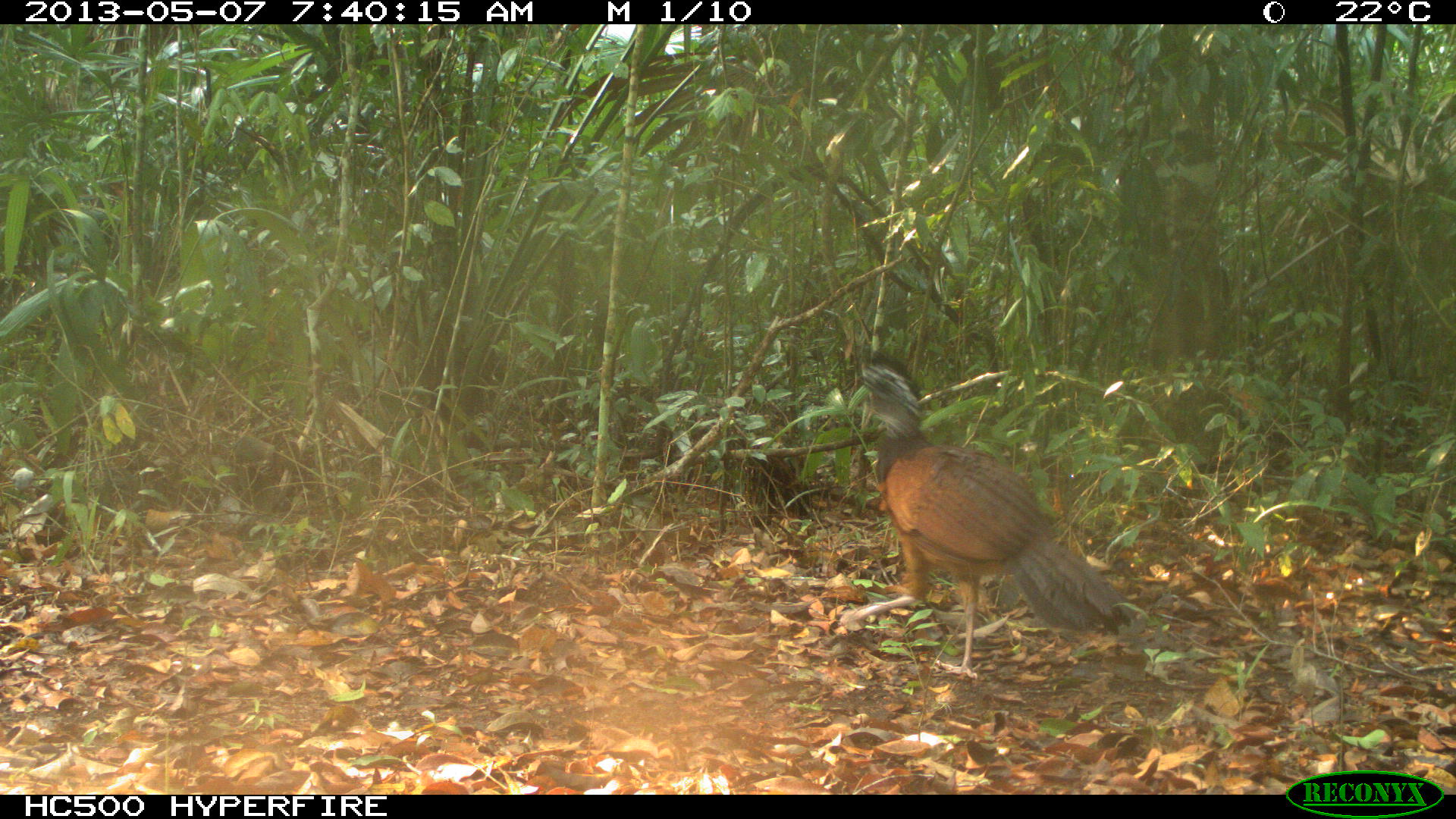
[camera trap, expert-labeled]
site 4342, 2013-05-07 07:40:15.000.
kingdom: Animalia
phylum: Chordata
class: Aves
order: Galliformes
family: Cracidae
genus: Crax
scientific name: Crax rubra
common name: great curassow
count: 1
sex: female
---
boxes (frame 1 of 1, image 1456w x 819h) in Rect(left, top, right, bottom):
crax rubra: Rect(837, 352, 1134, 679)